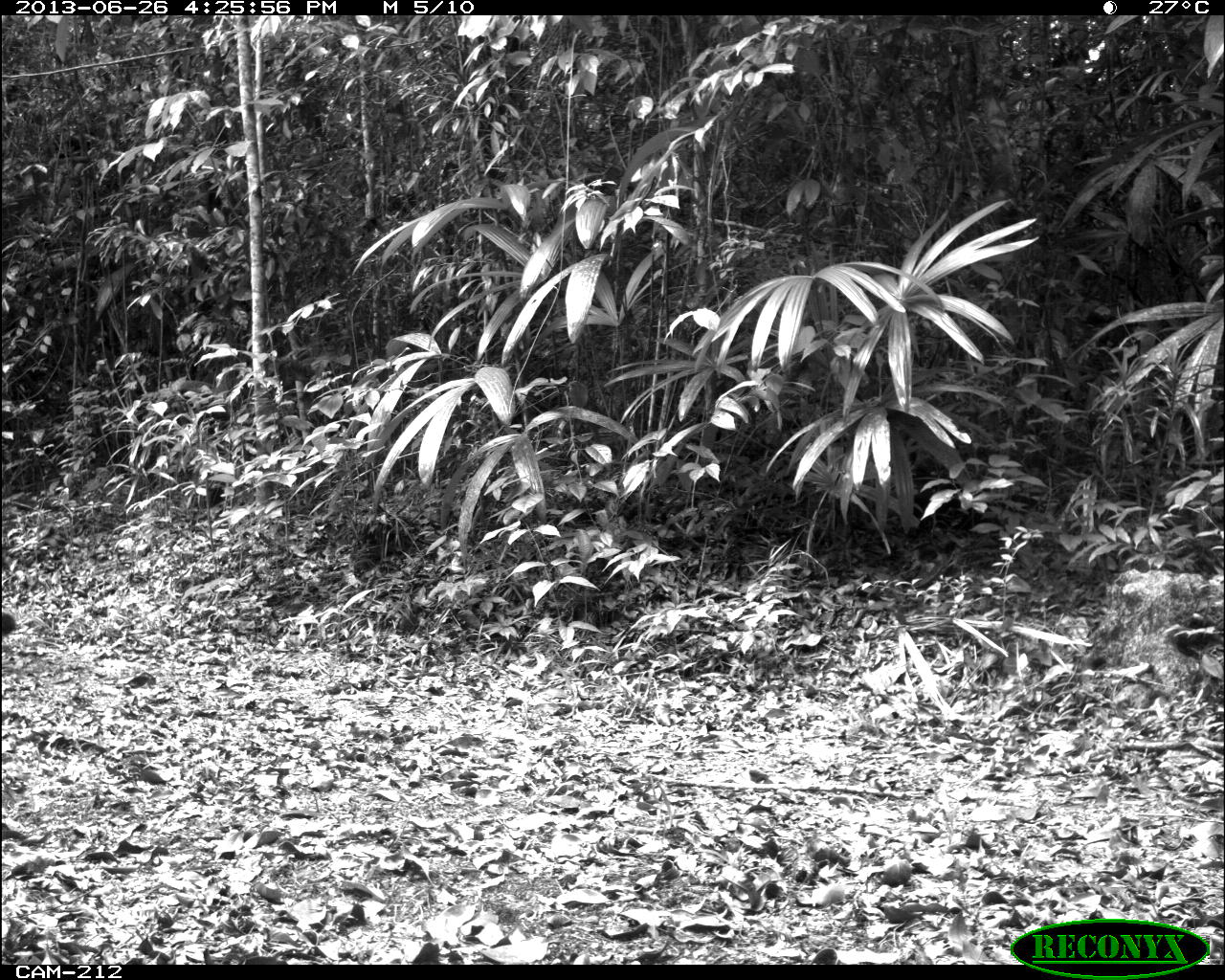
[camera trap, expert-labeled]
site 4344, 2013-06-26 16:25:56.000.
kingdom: Animalia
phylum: Chordata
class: Mammalia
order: Carnivora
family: Felidae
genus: Puma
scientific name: Puma concolor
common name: mountain lion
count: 1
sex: female